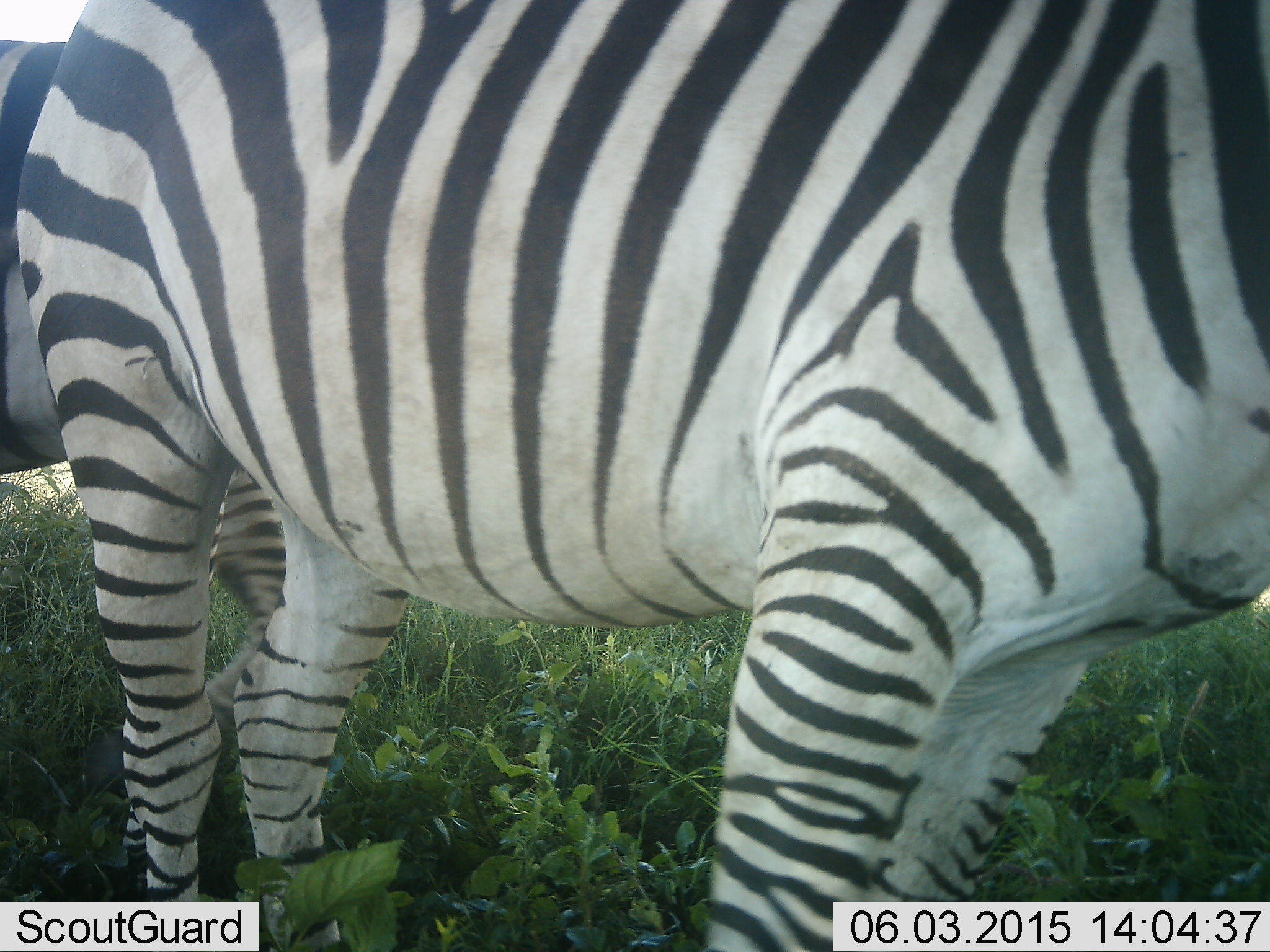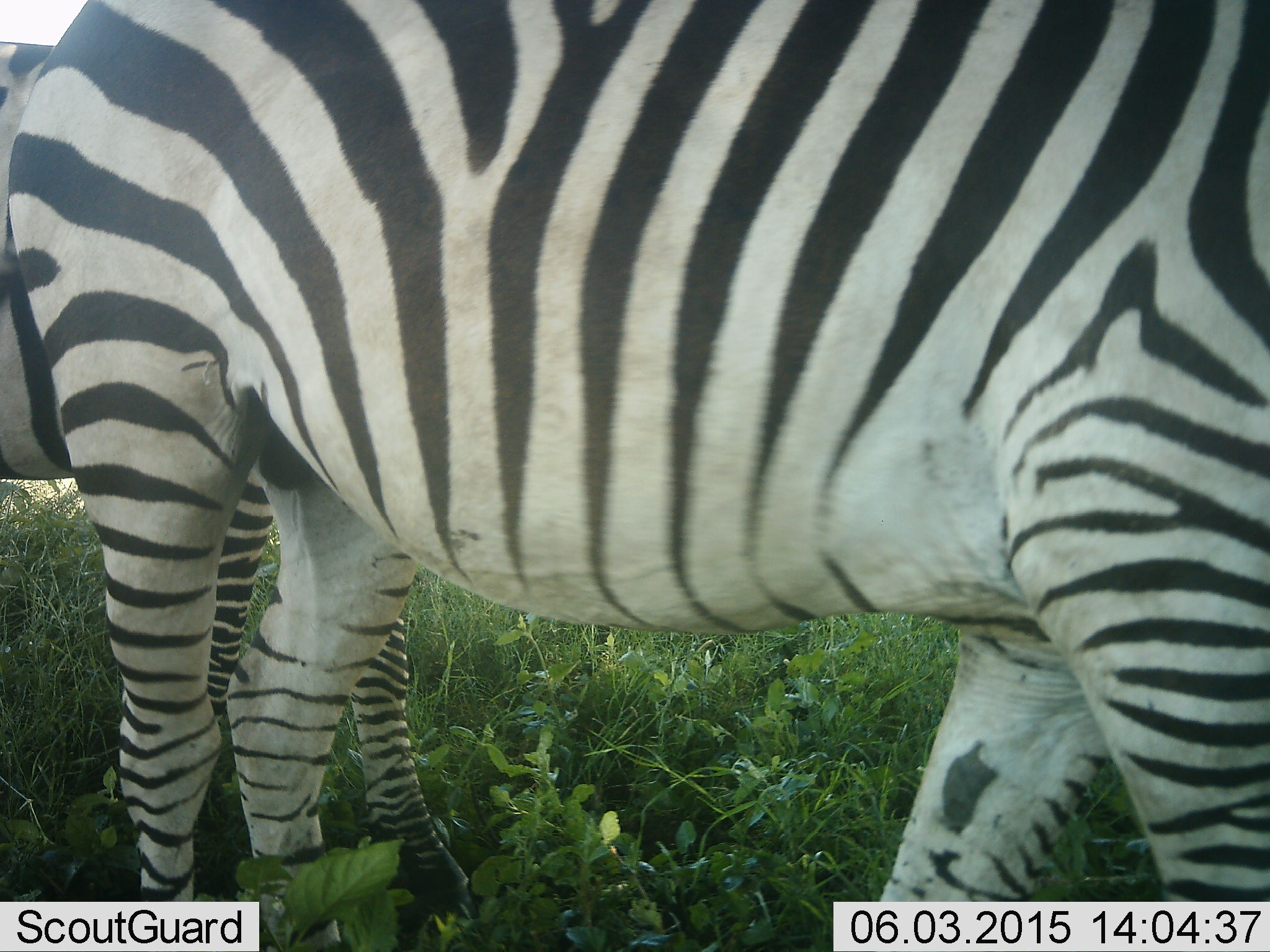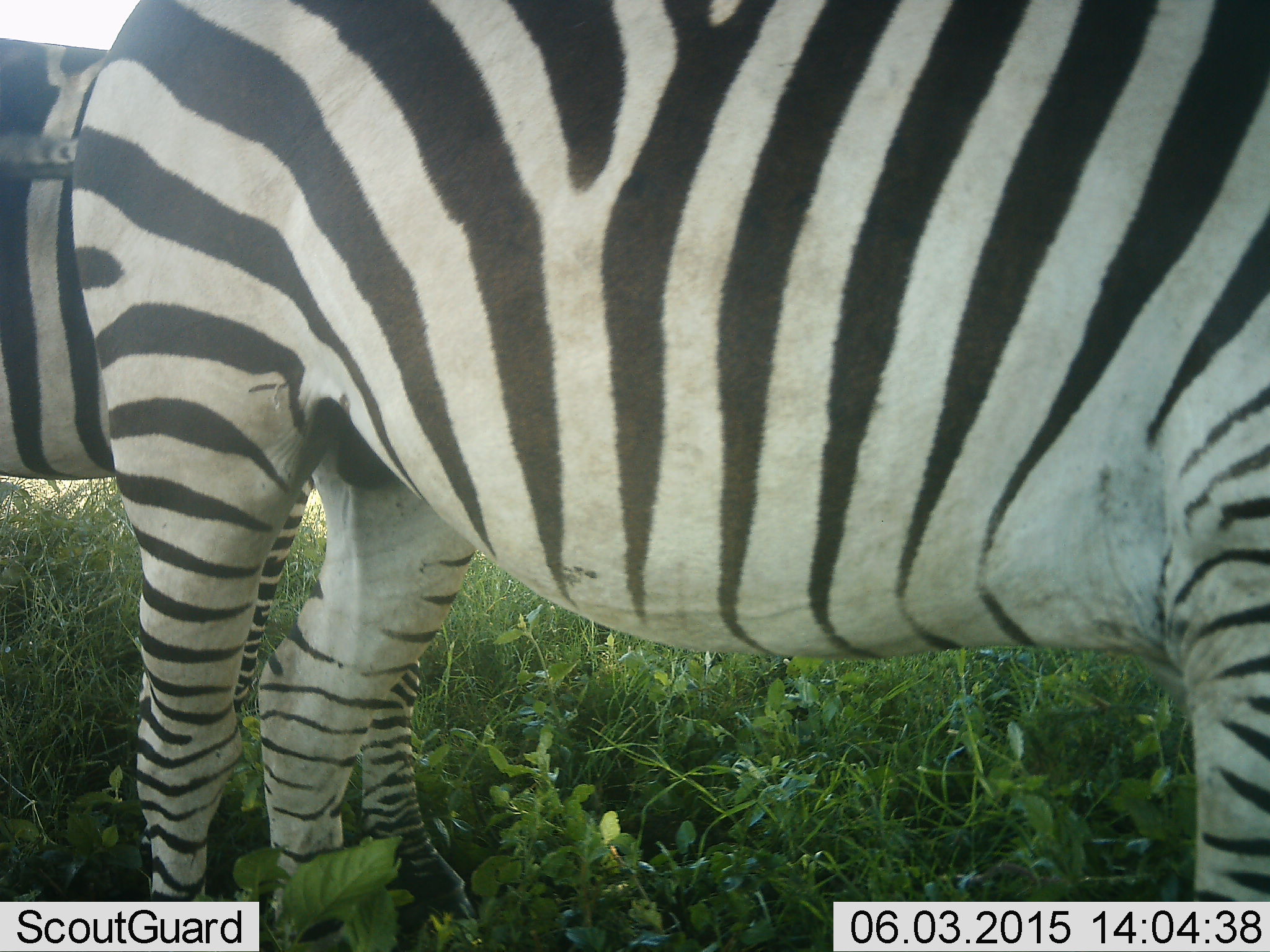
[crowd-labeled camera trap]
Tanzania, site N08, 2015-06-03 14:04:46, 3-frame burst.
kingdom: Animalia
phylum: Chordata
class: Mammalia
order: Perissodactyla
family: Equidae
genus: Equus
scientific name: Equus quagga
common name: plains zebra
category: zebra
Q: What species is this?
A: Zebra (plains zebra) (Equus quagga).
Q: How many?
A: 2.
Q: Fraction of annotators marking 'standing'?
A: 60%.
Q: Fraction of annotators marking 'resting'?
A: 0%.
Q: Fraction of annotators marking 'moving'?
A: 40%.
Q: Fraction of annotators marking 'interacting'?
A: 10%.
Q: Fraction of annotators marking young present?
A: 0%.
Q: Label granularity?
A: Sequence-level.